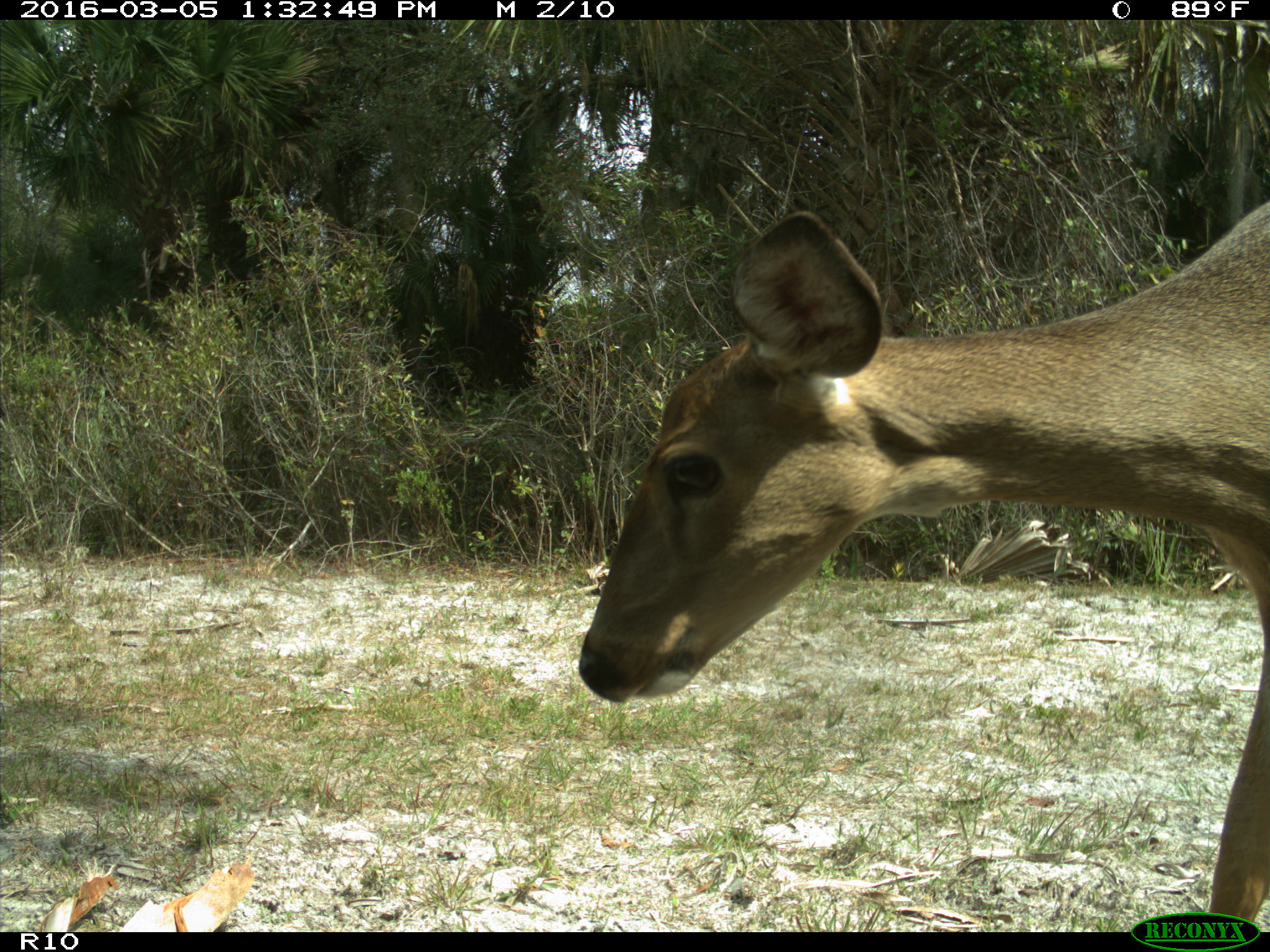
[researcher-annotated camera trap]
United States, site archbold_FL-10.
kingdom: Animalia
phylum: Chordata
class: Mammalia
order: Artiodactyla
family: Cervidae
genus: Odocoileus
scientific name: Odocoileus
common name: deer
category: unidentified deer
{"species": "unidentified deer (deer) (Odocoileus)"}